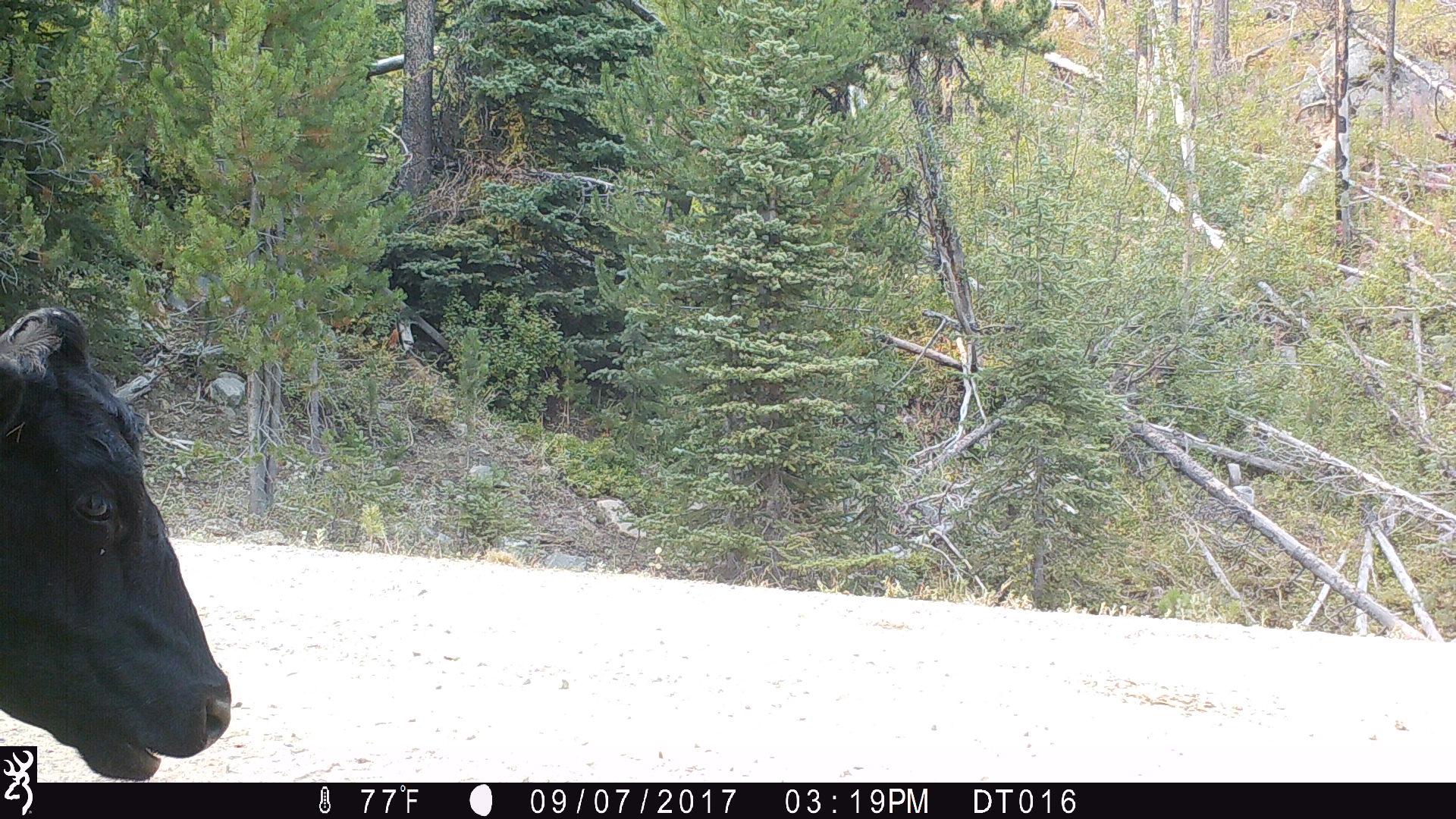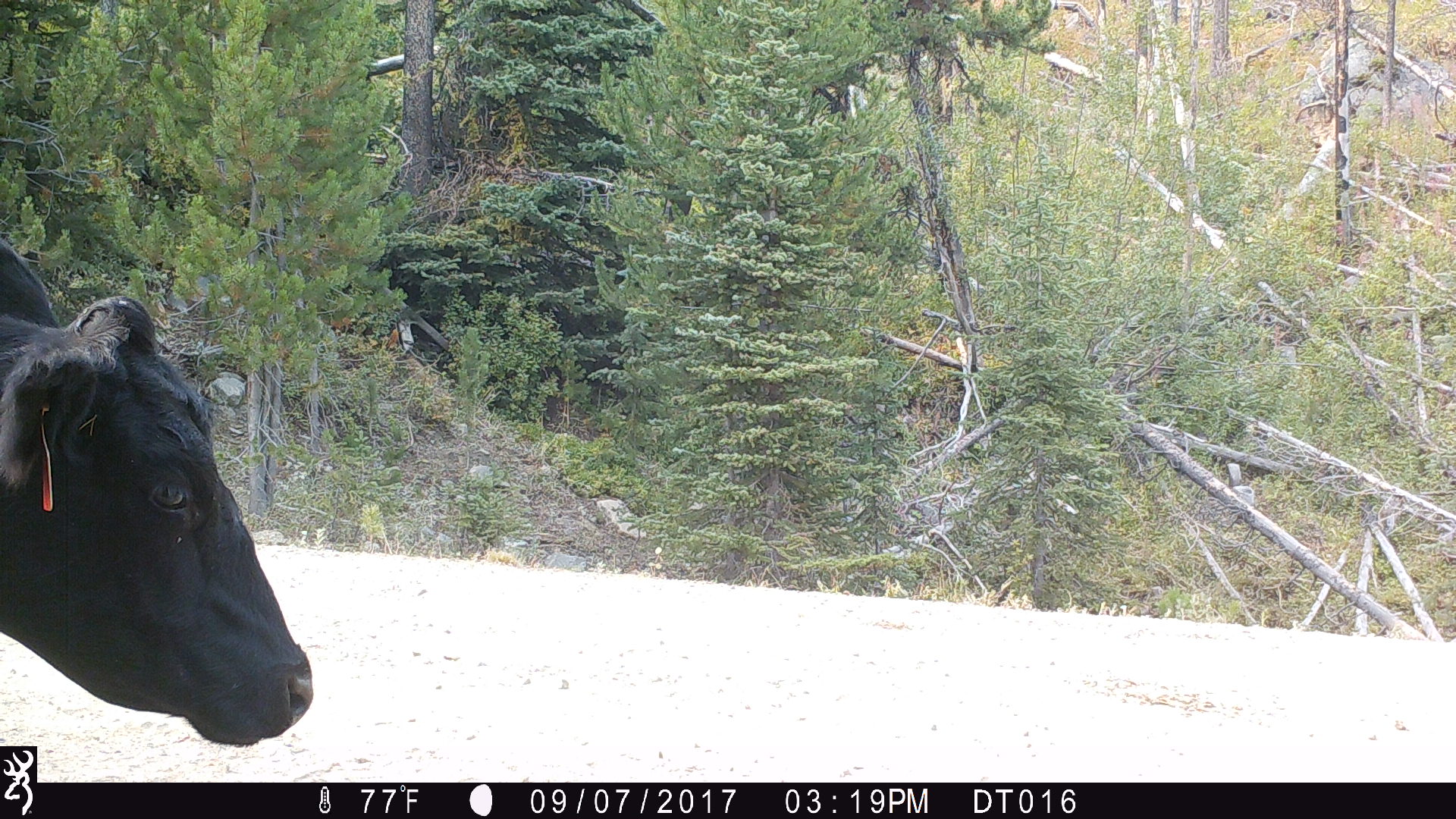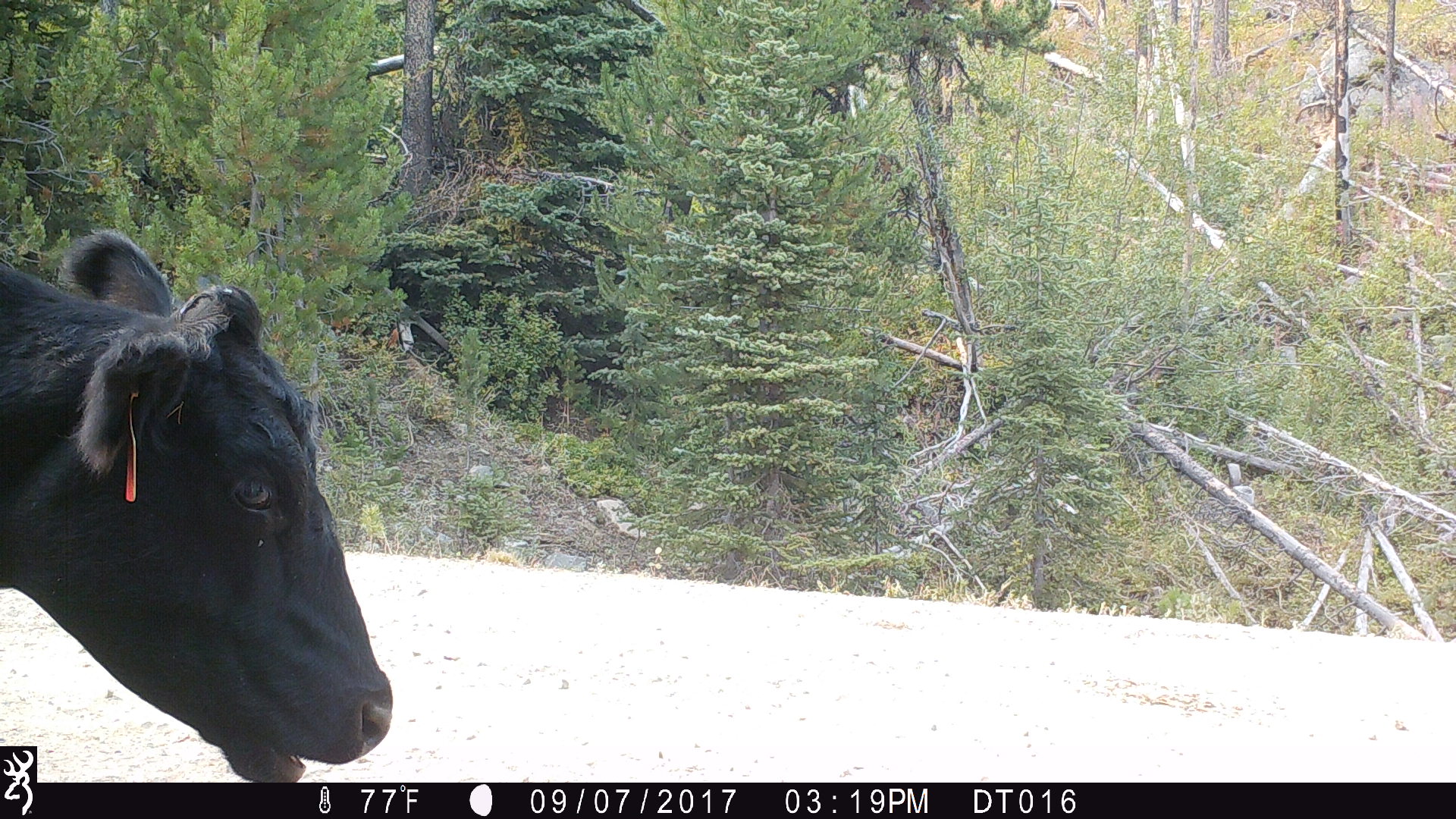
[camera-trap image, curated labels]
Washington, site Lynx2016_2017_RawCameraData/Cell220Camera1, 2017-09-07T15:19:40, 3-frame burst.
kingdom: Animalia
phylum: Chordata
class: Mammalia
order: Artiodactyla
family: Bovidae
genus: Bos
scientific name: Bos taurus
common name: domestic cattle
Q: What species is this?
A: Domestic cattle (Bos taurus).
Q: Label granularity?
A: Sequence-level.